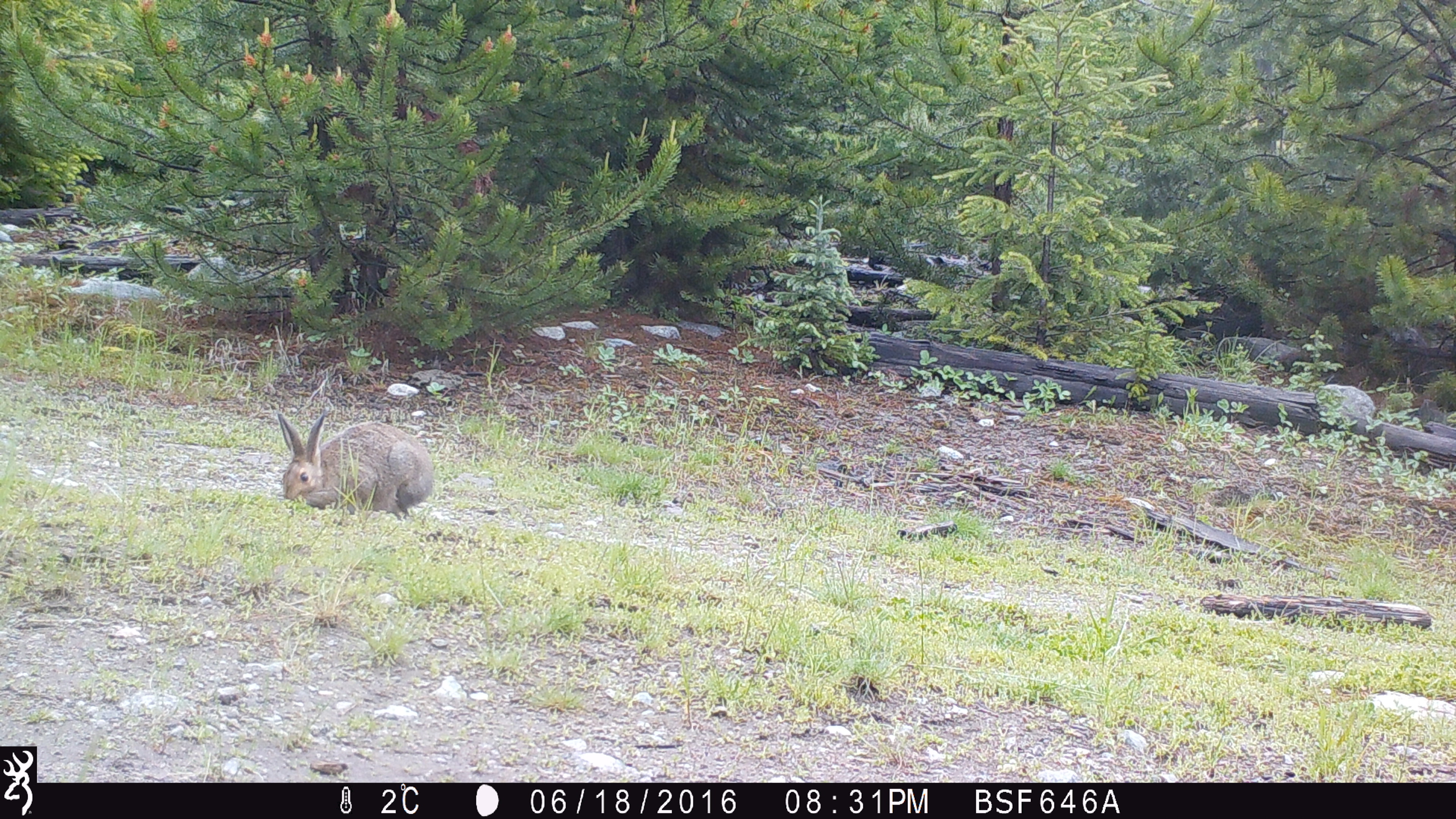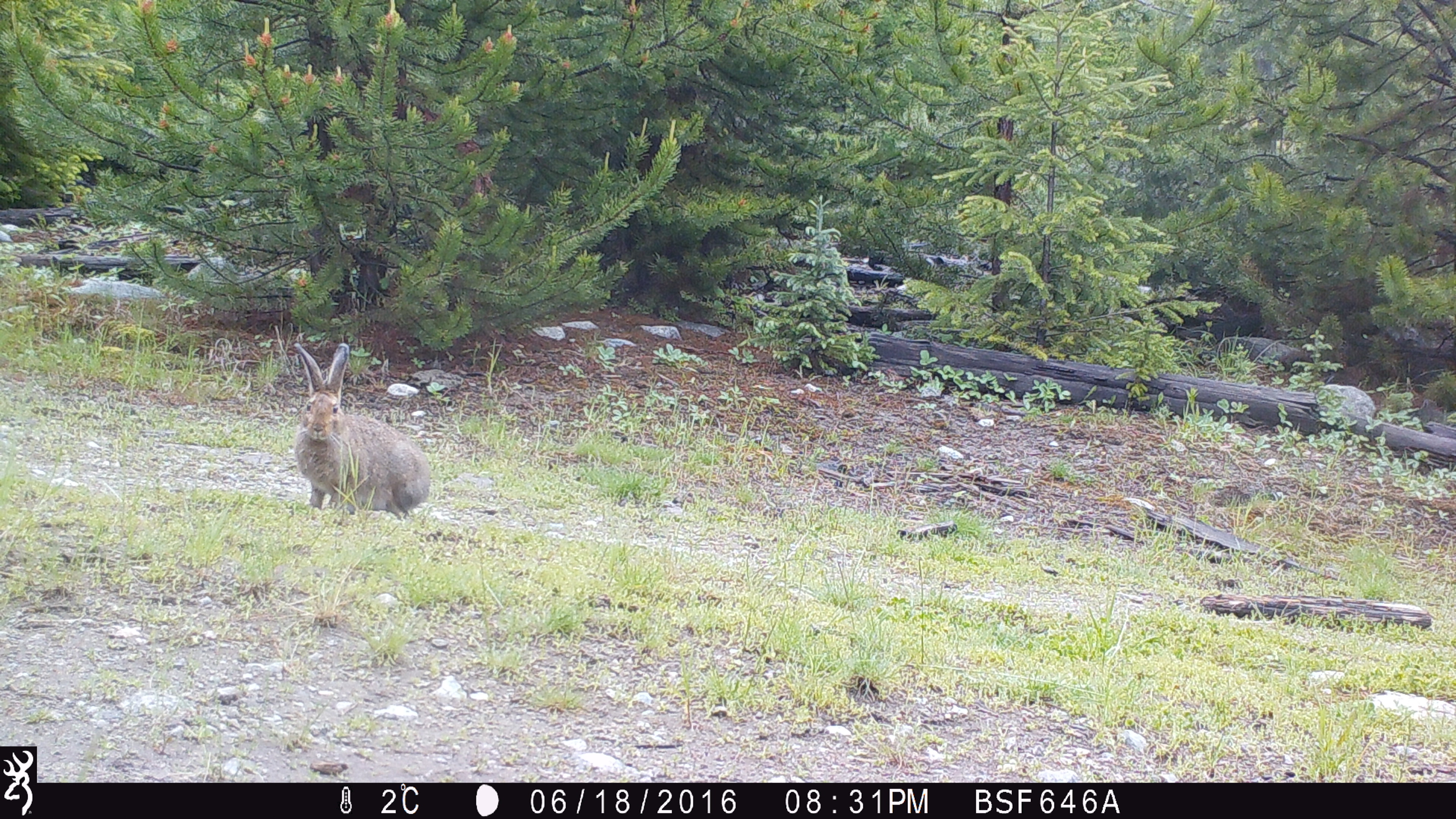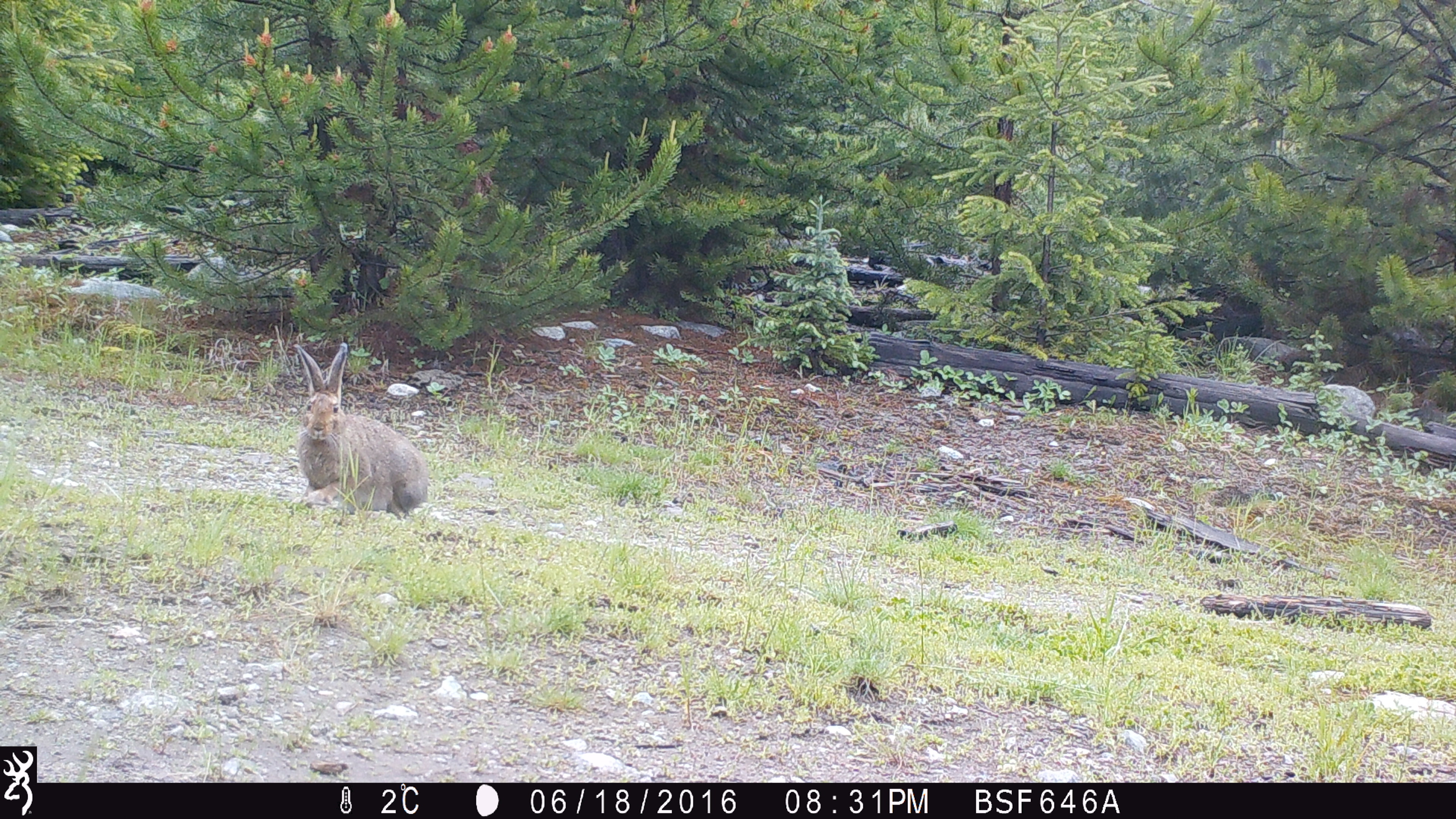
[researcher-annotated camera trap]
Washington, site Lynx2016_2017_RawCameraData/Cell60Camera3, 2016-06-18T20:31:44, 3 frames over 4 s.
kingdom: Animalia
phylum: Chordata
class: Mammalia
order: Lagomorpha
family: Leporidae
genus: Lepus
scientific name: Lepus americanus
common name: snowshoe hare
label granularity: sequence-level